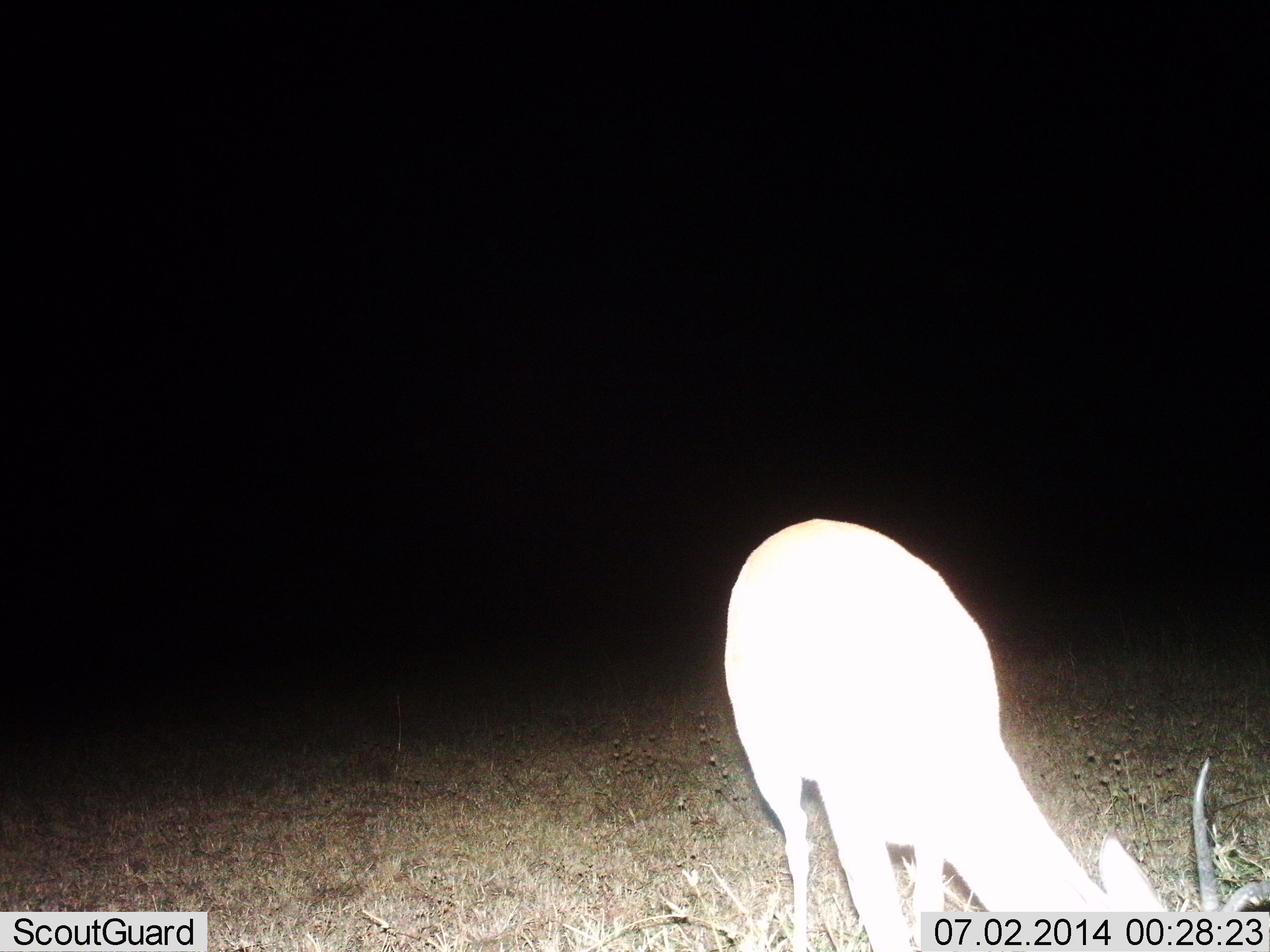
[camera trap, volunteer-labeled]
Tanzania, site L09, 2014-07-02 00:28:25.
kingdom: Animalia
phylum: Chordata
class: Mammalia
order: Artiodactyla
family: Bovidae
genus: Eudorcas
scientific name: Eudorcas thomsonii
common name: thomson's gazelle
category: gazellethomsons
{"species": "gazellethomsons (thomson's gazelle) (Eudorcas thomsonii)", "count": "1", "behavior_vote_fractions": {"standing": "10%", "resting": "0%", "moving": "0%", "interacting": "0%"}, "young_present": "0%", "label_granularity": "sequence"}